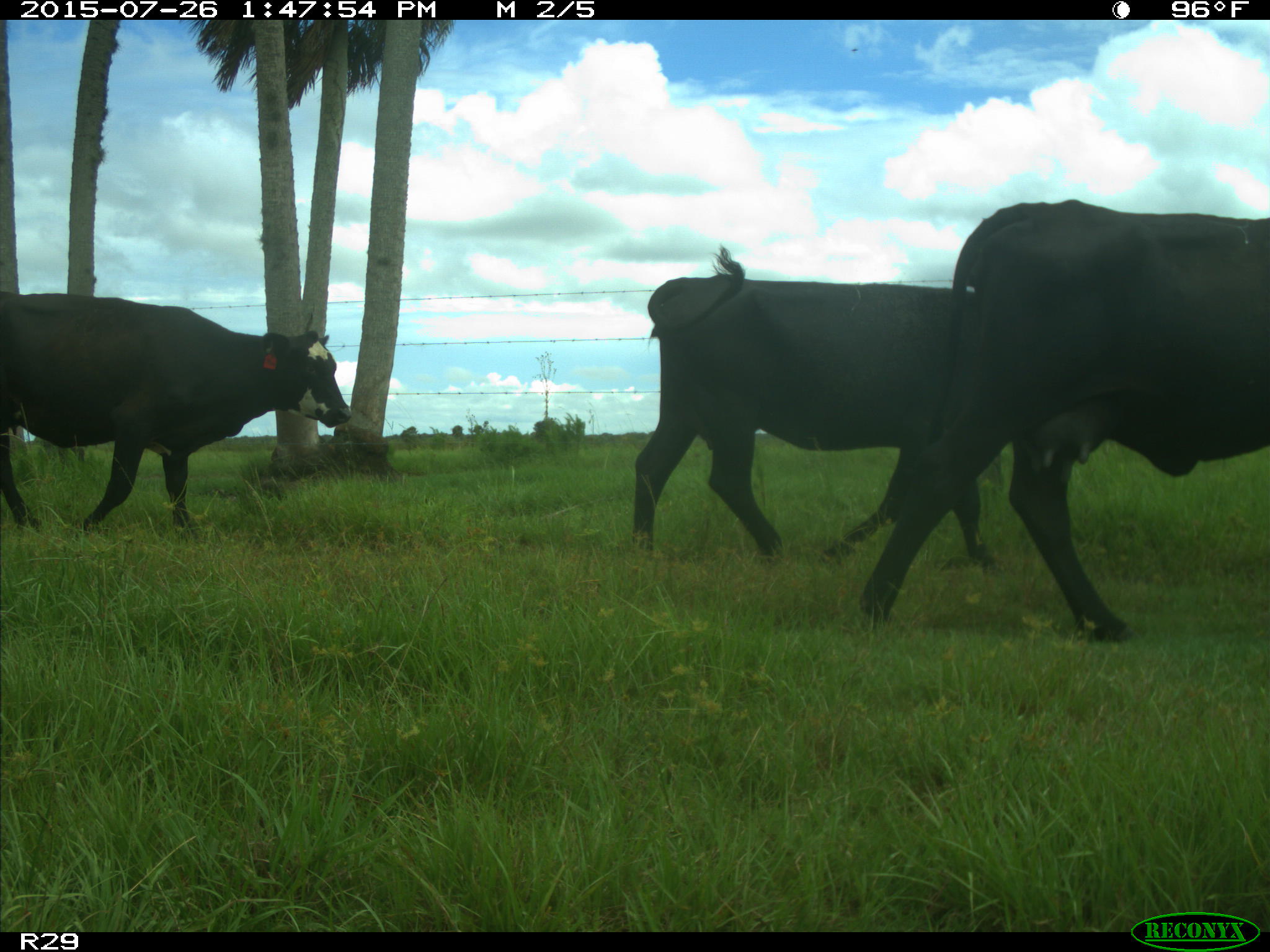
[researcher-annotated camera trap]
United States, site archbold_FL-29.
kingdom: Animalia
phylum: Chordata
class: Mammalia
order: Artiodactyla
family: Bovidae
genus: Bos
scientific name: Bos taurus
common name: domestic cow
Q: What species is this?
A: Bos taurus (domestic cow).